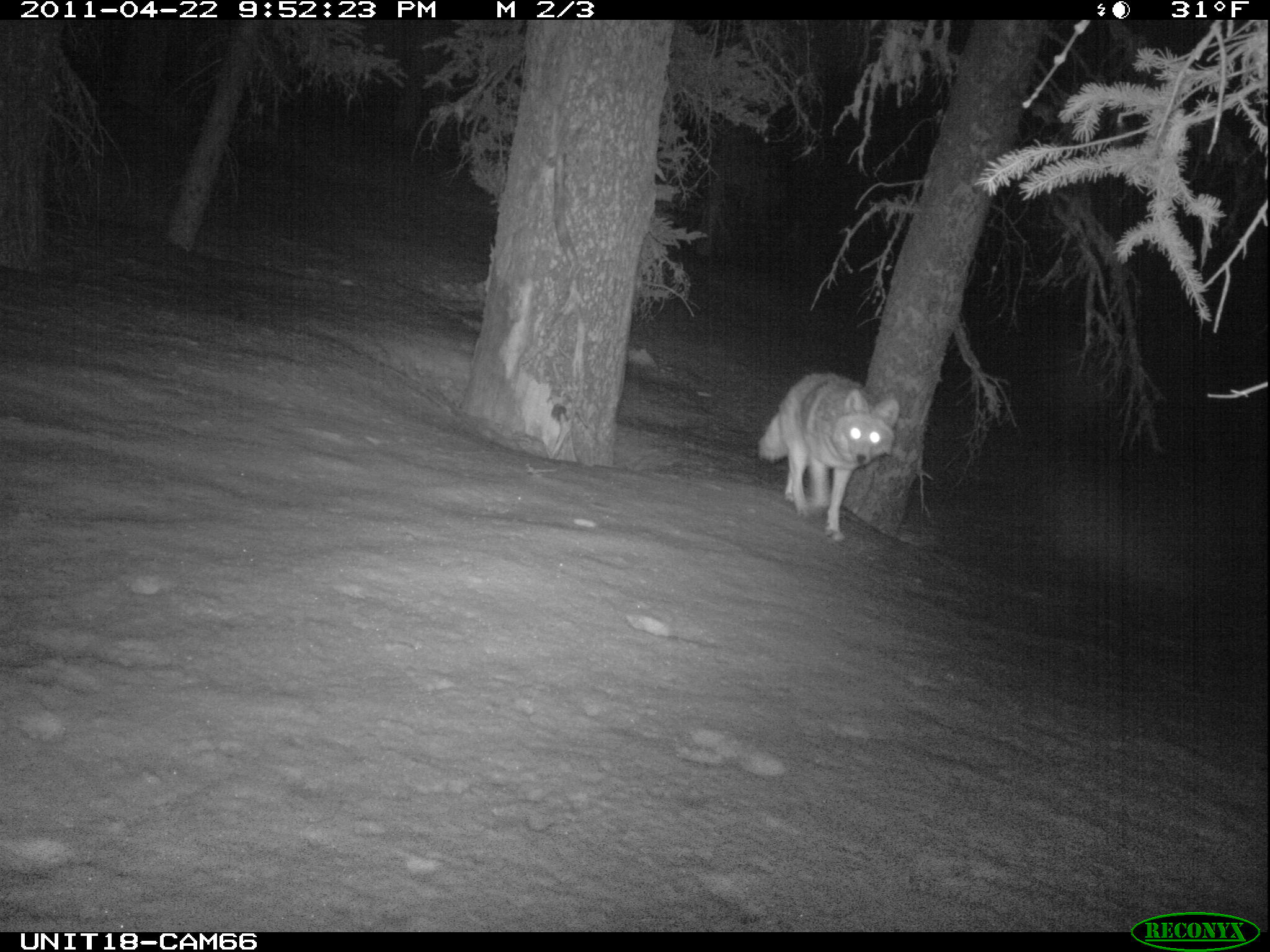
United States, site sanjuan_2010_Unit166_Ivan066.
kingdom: Animalia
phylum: Chordata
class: Mammalia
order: Carnivora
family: Canidae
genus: Canis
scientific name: Canis latrans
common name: coyote